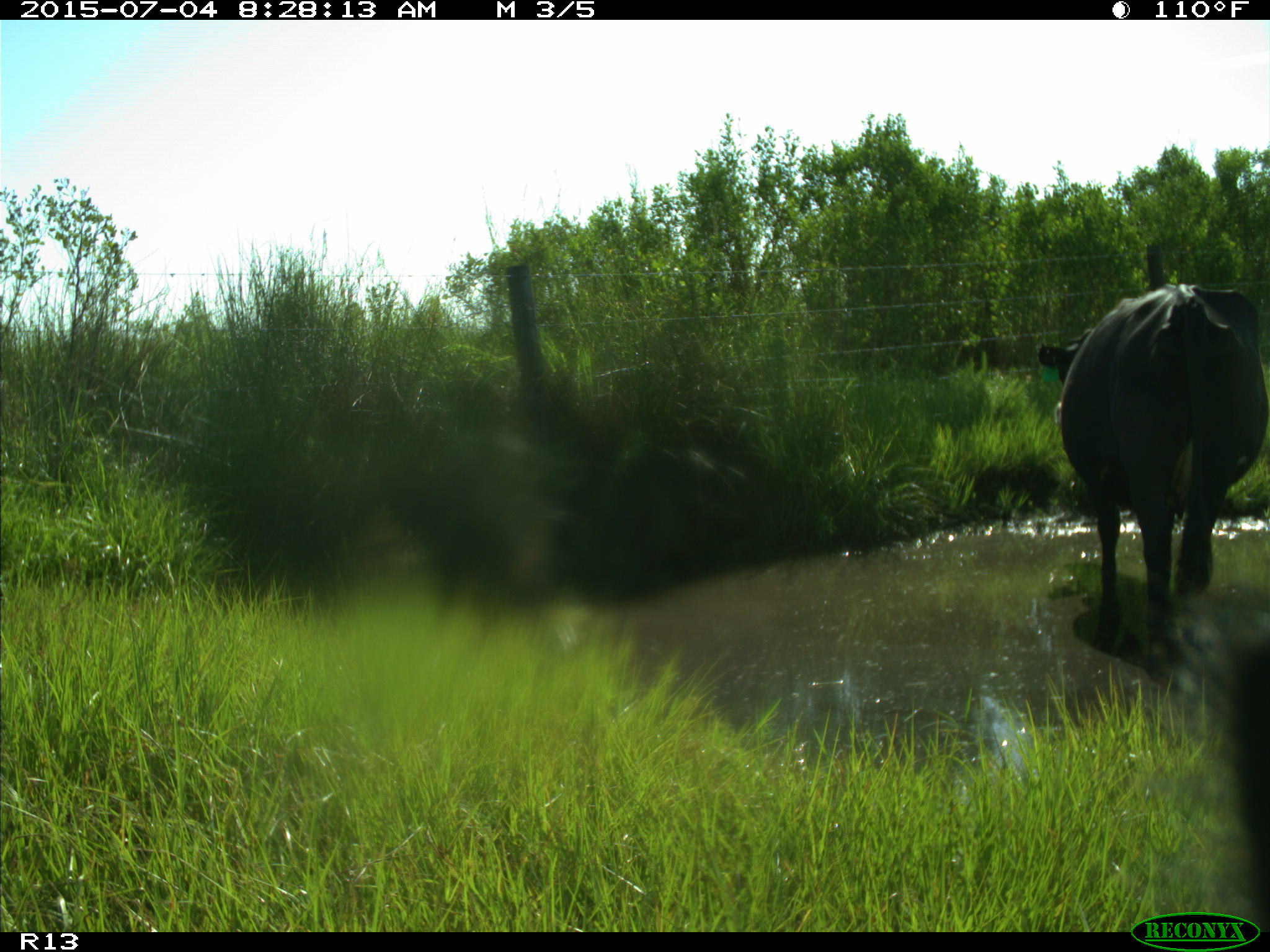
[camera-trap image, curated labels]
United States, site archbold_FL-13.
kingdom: Animalia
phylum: Chordata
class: Mammalia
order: Artiodactyla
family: Bovidae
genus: Bos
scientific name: Bos taurus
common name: domestic cow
Bos taurus (domestic cow).